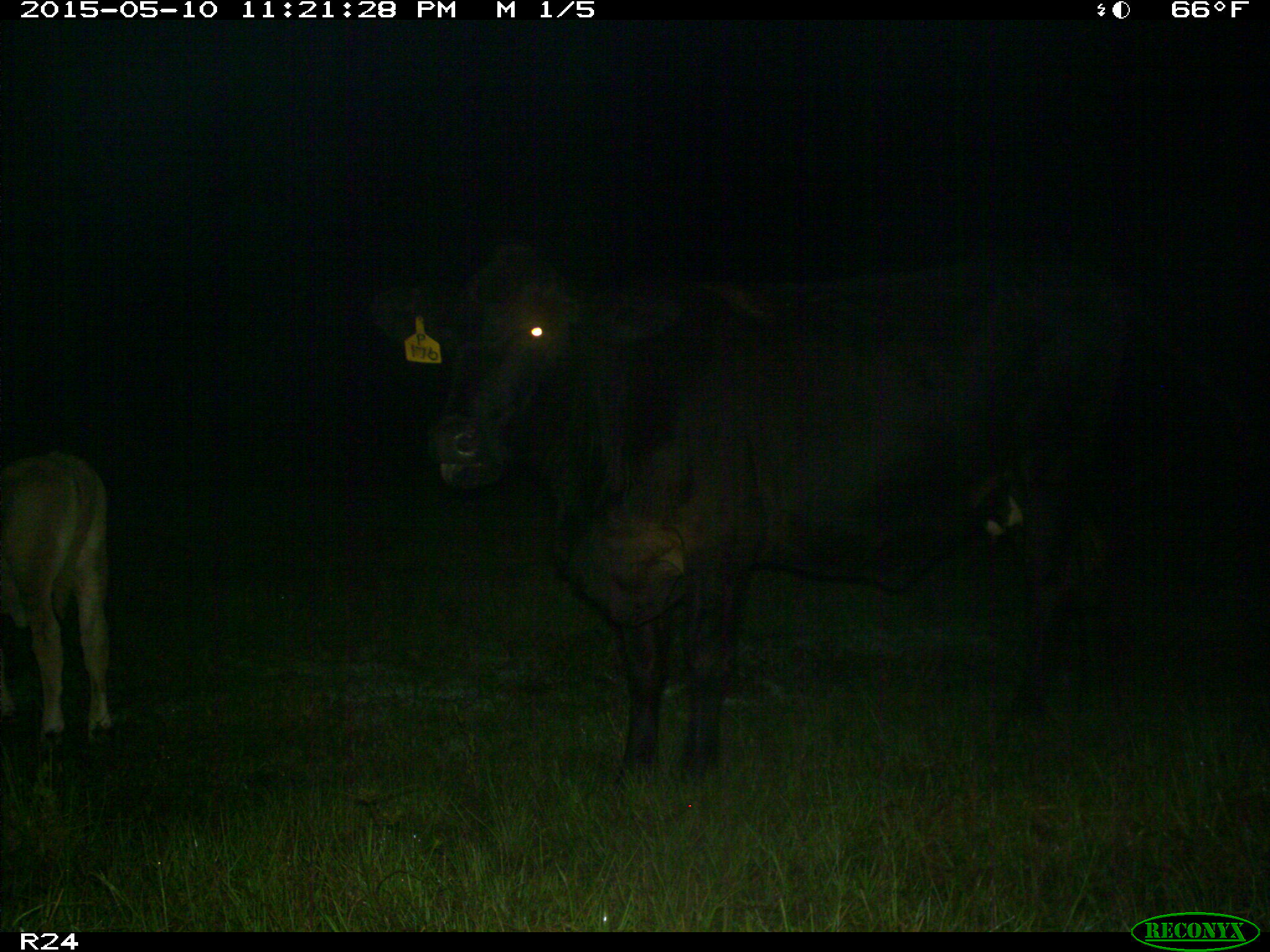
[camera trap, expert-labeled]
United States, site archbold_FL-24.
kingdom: Animalia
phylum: Chordata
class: Mammalia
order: Artiodactyla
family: Bovidae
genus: Bos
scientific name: Bos taurus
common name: domestic cow